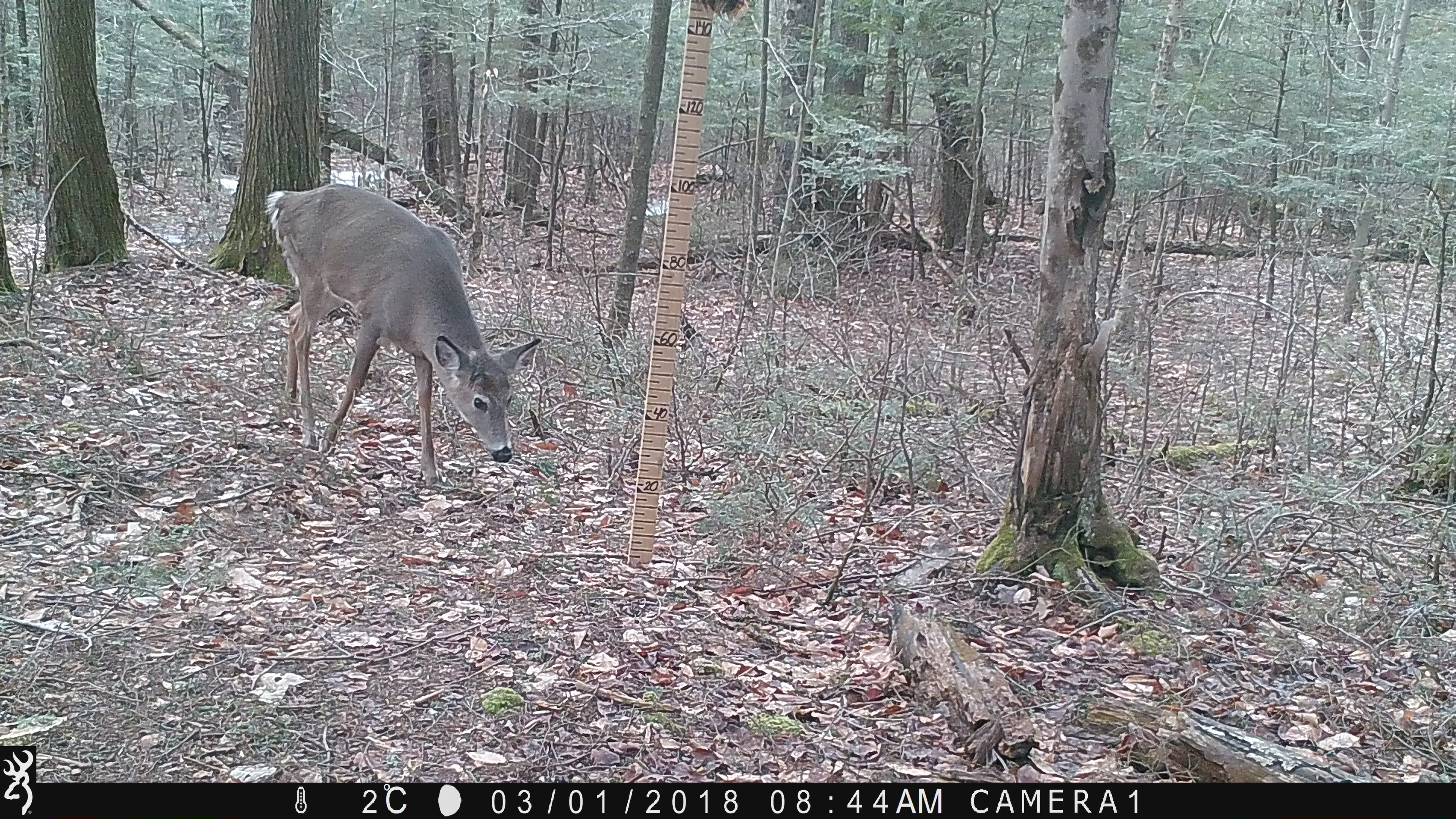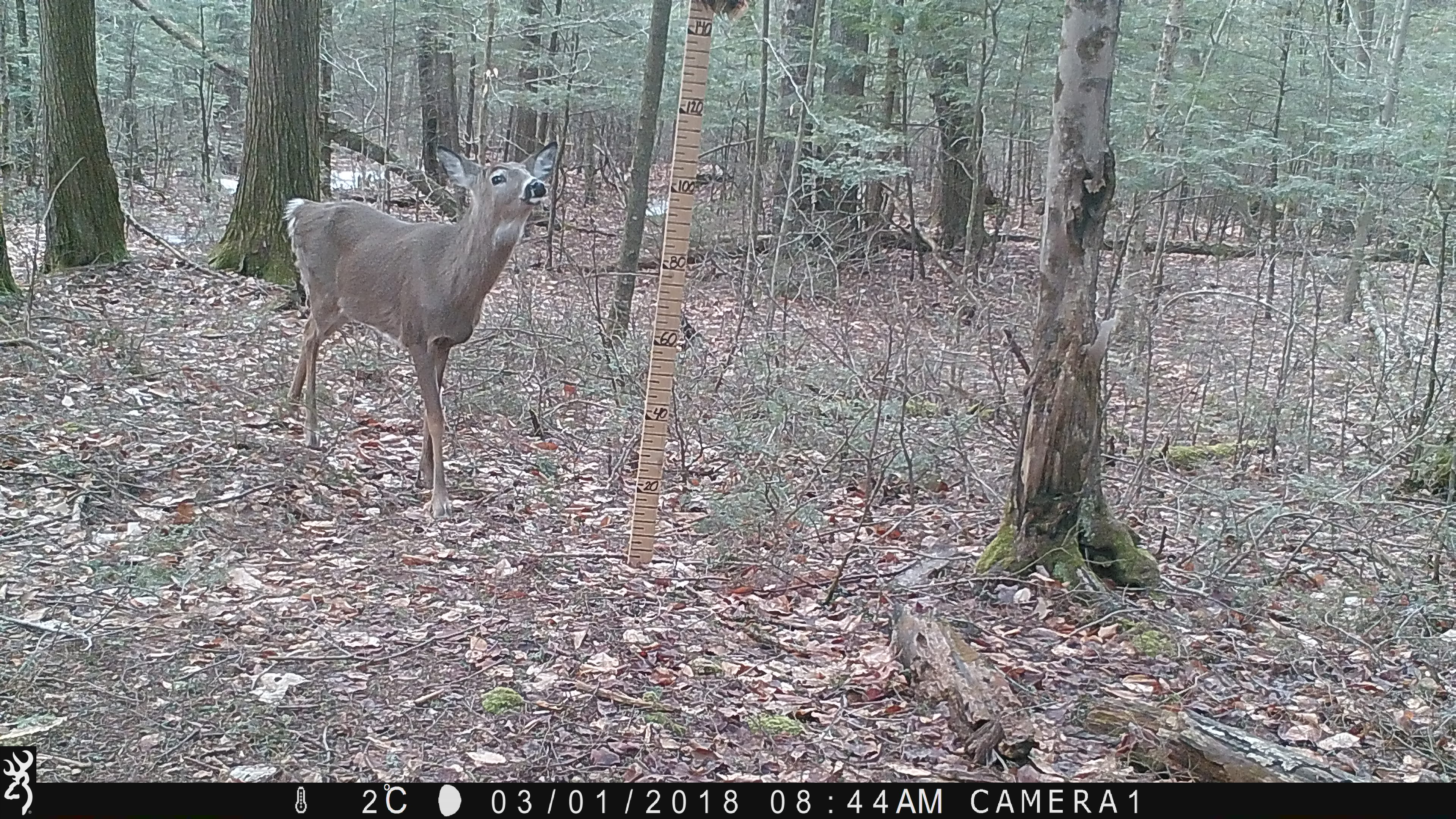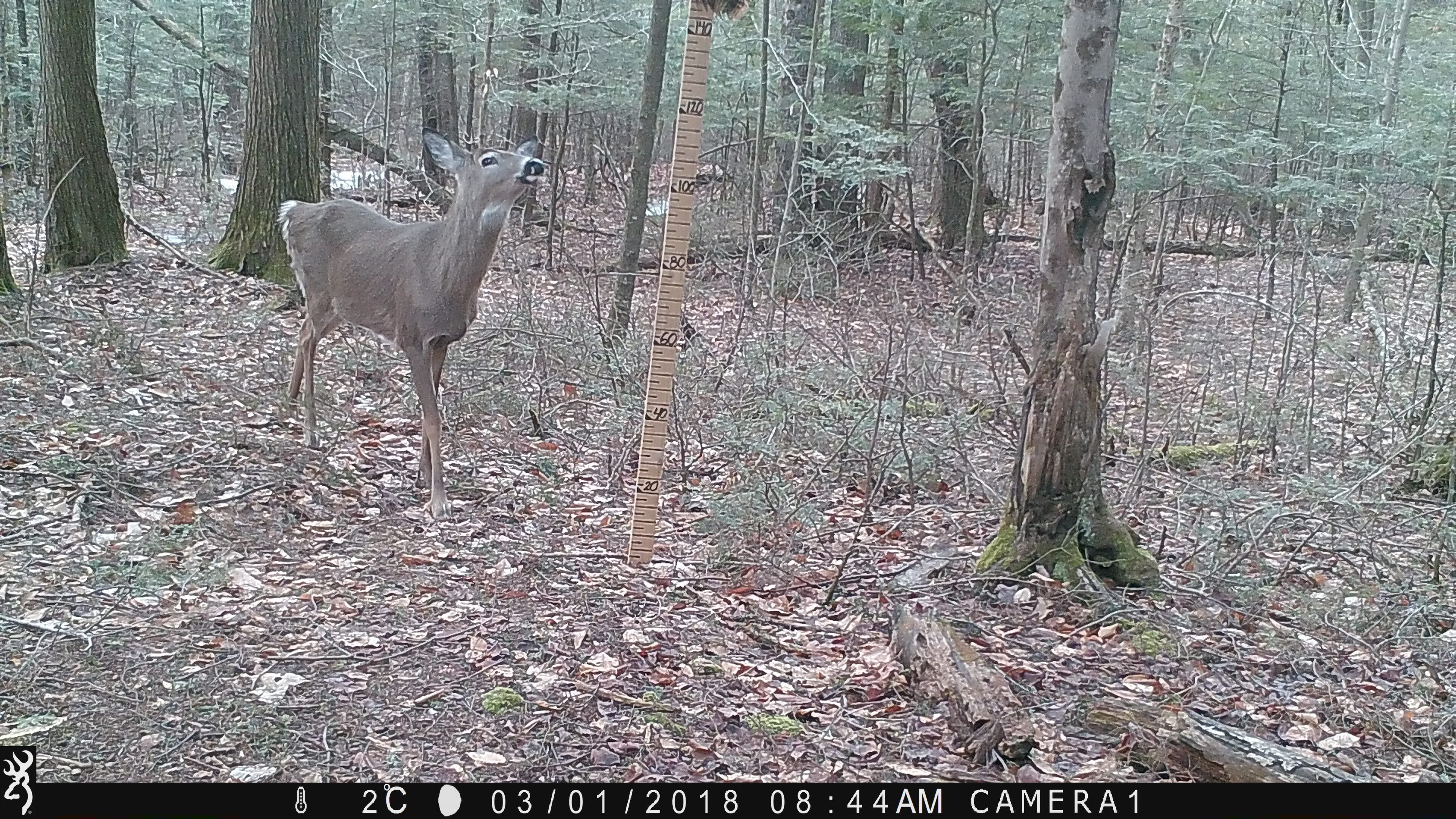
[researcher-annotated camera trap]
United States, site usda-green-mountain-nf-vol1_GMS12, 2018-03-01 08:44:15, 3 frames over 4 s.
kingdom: Animalia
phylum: Chordata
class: Mammalia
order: Artiodactyla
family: Cervidae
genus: Odocoileus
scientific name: Odocoileus virginianus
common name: white-tailed deer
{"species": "white-tailed deer (Odocoileus virginianus)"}